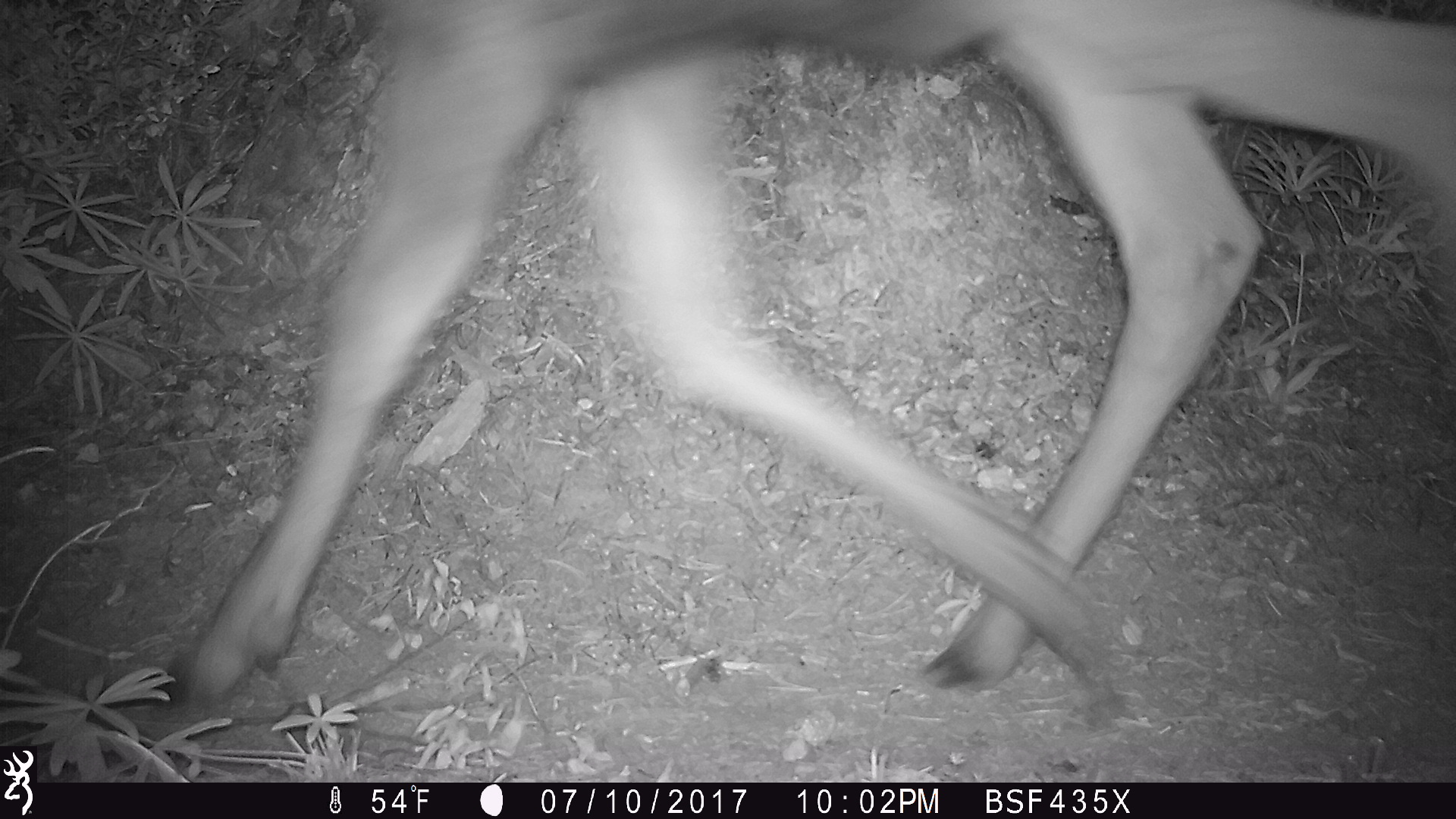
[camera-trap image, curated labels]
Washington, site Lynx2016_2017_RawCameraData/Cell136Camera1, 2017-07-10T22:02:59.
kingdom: Animalia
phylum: Chordata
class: Mammalia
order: Artiodactyla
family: Cervidae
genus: Alces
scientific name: Alces alces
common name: moose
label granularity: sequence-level